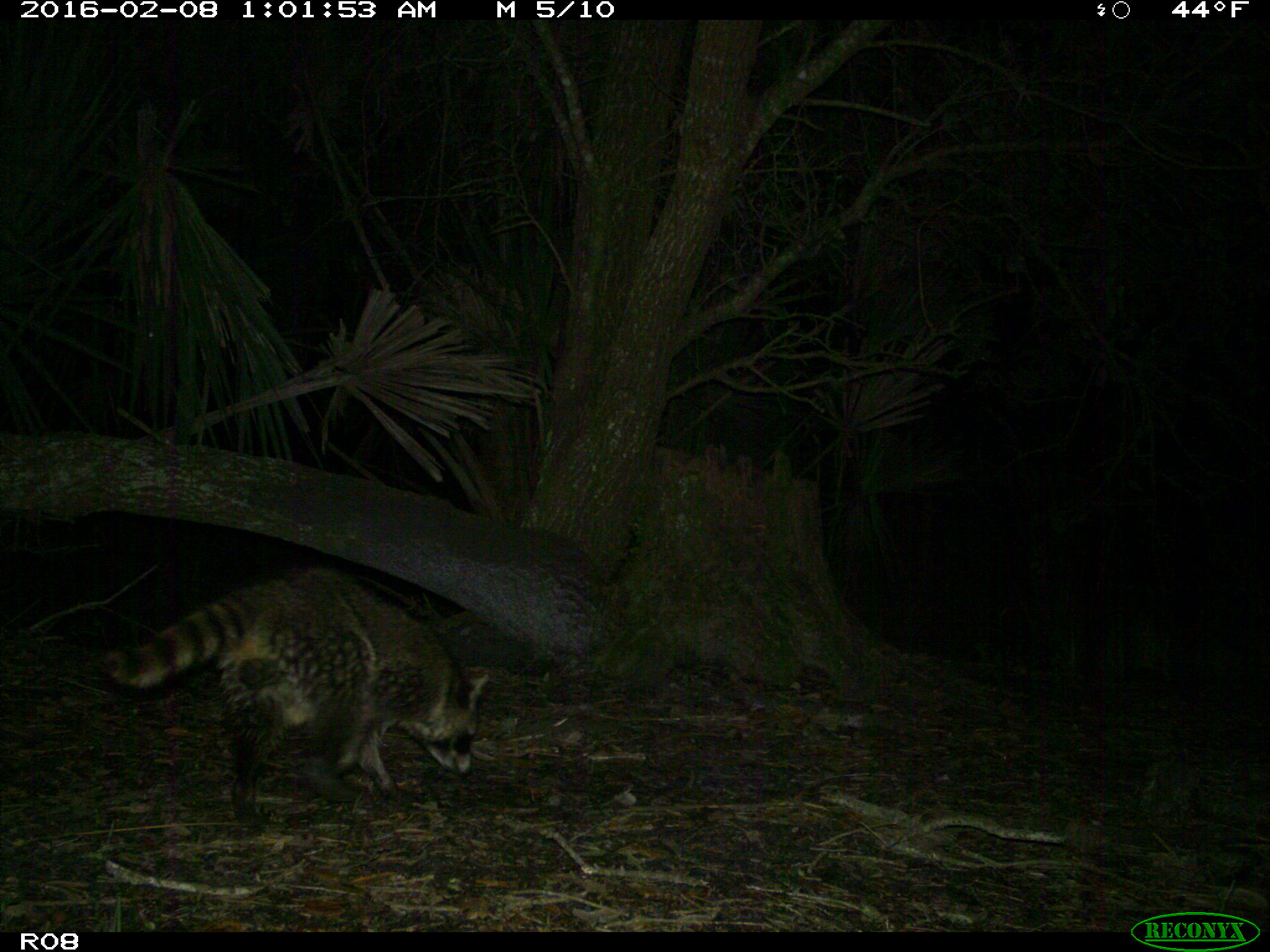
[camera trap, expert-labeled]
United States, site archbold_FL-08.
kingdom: Animalia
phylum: Chordata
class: Mammalia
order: Carnivora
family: Procyonidae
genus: Procyon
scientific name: Procyon lotor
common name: common raccoon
Procyon lotor (common raccoon).